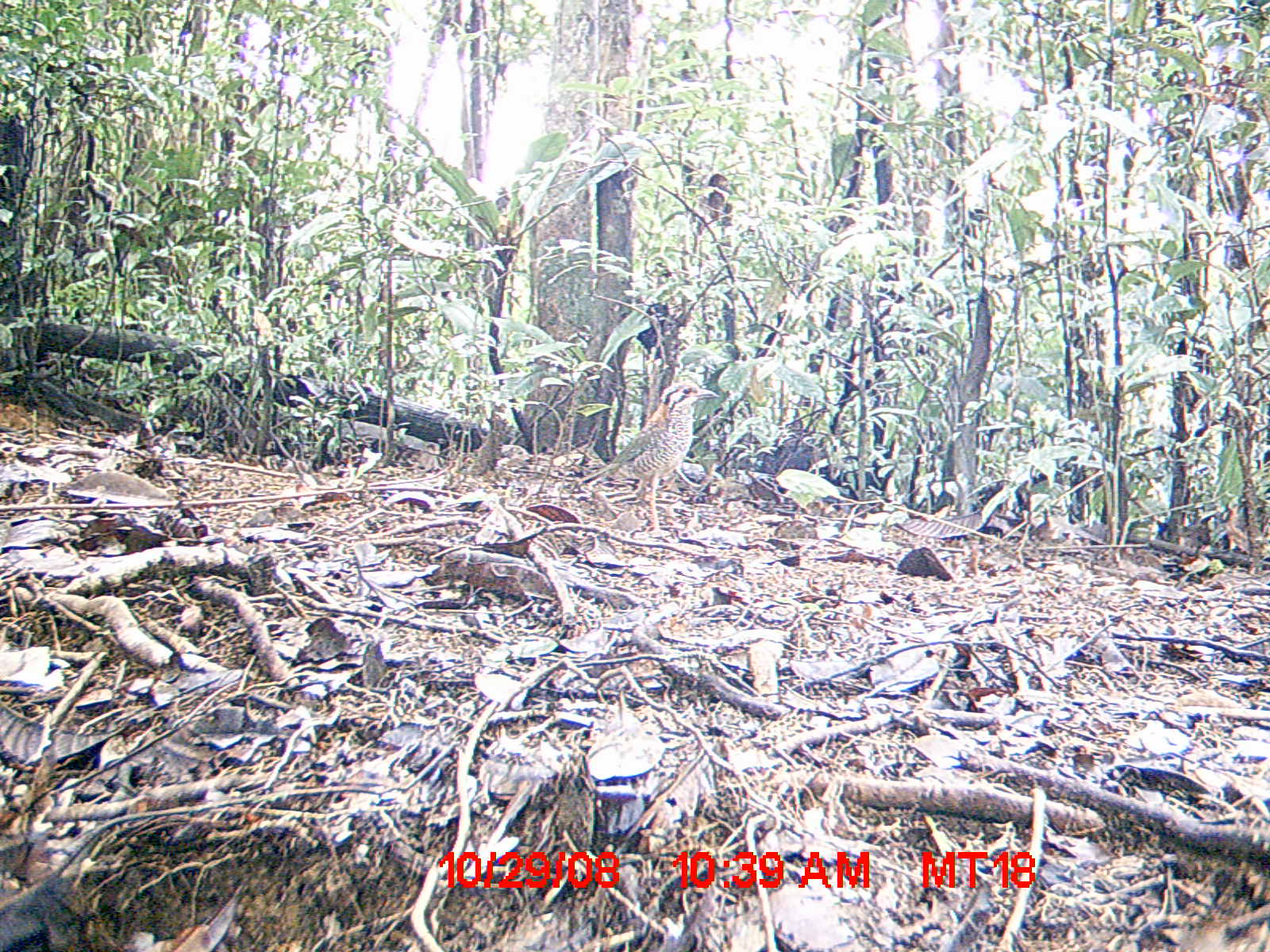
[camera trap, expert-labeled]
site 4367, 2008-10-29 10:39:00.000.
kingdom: Animalia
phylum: Chordata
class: Aves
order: Coraciiformes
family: Brachypteraciidae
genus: Brachypteracias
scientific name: Brachypteracias squamiger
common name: scaly ground-roller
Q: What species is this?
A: Brachypteracias squamiger (scaly ground-roller).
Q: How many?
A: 1.